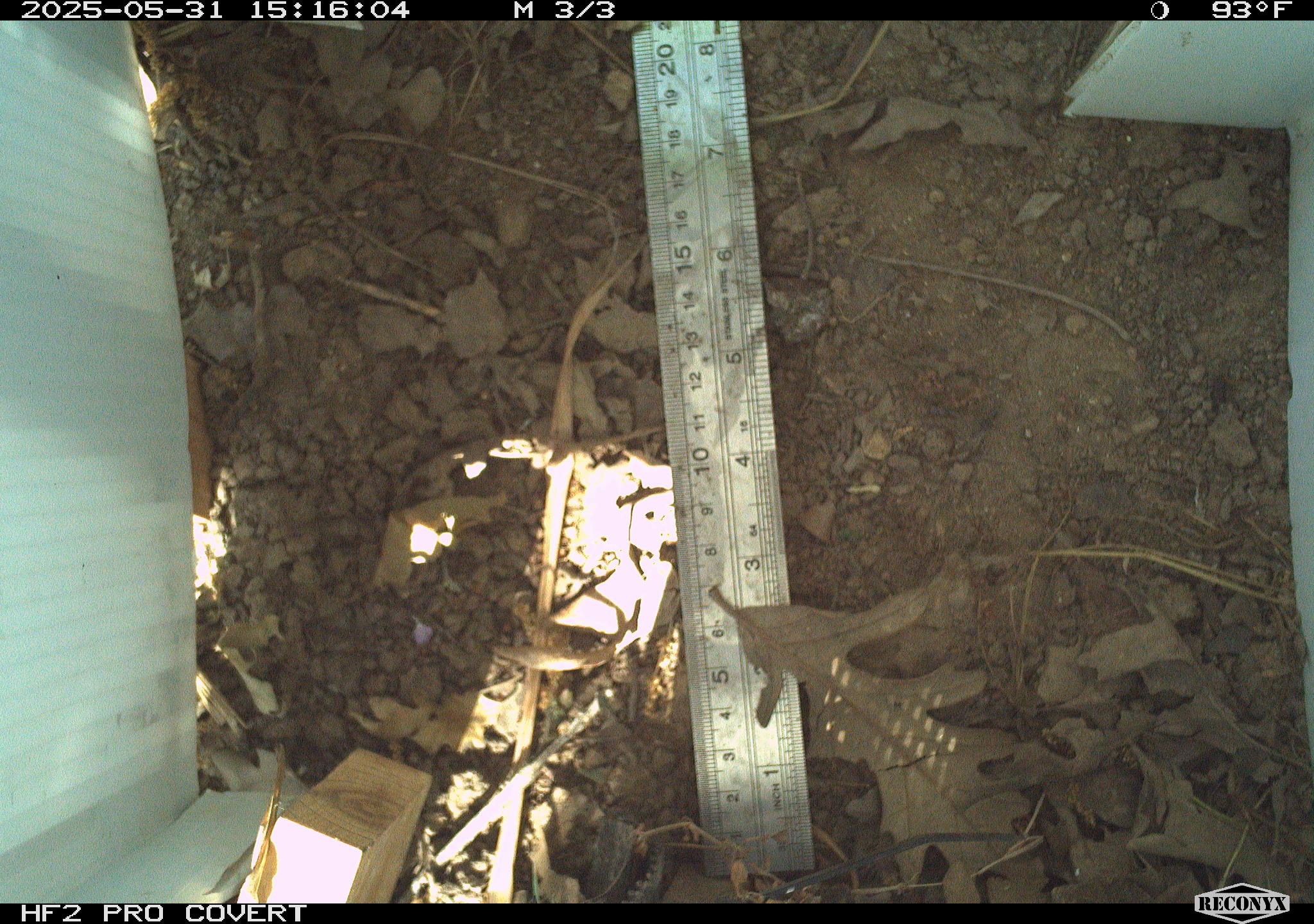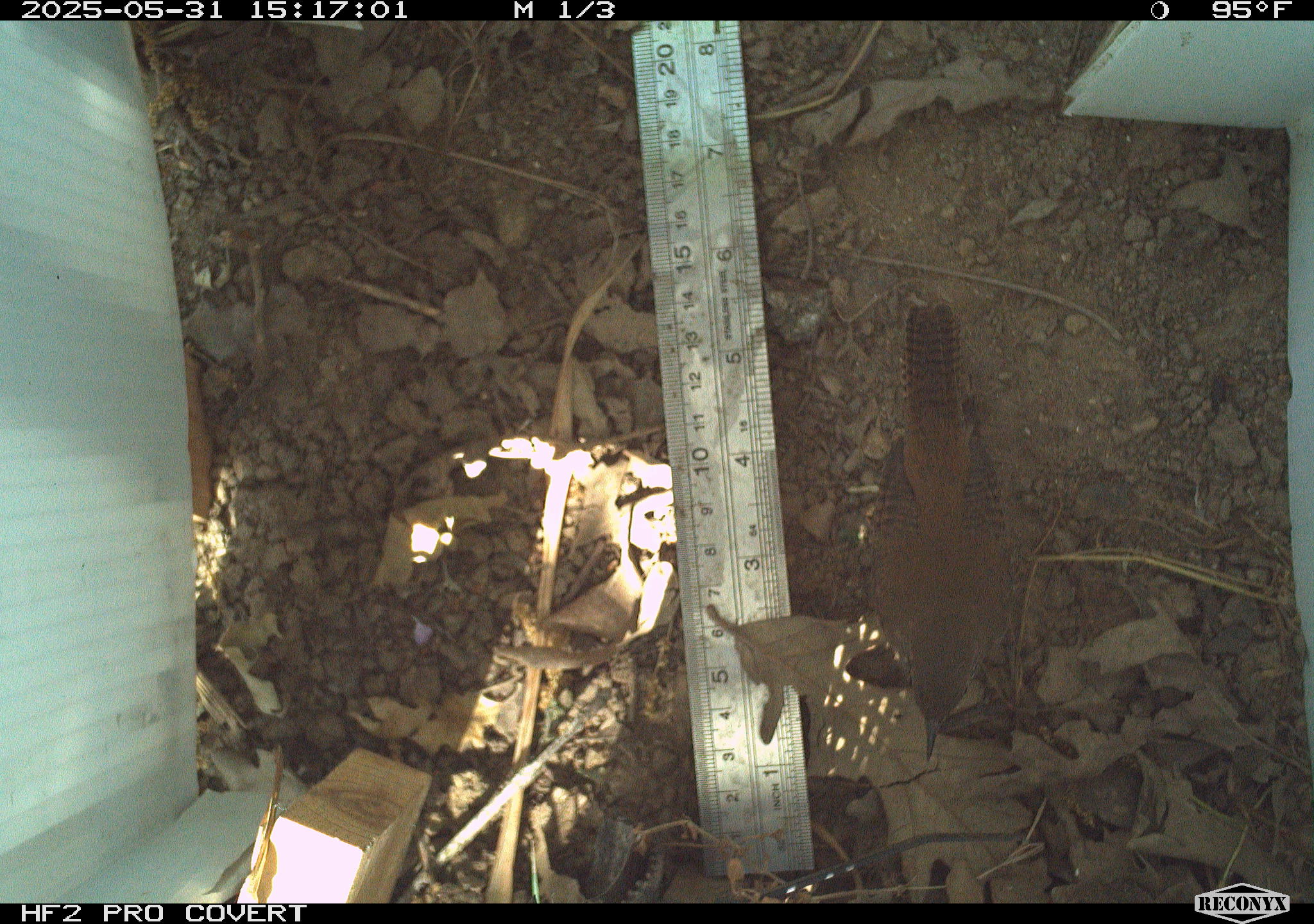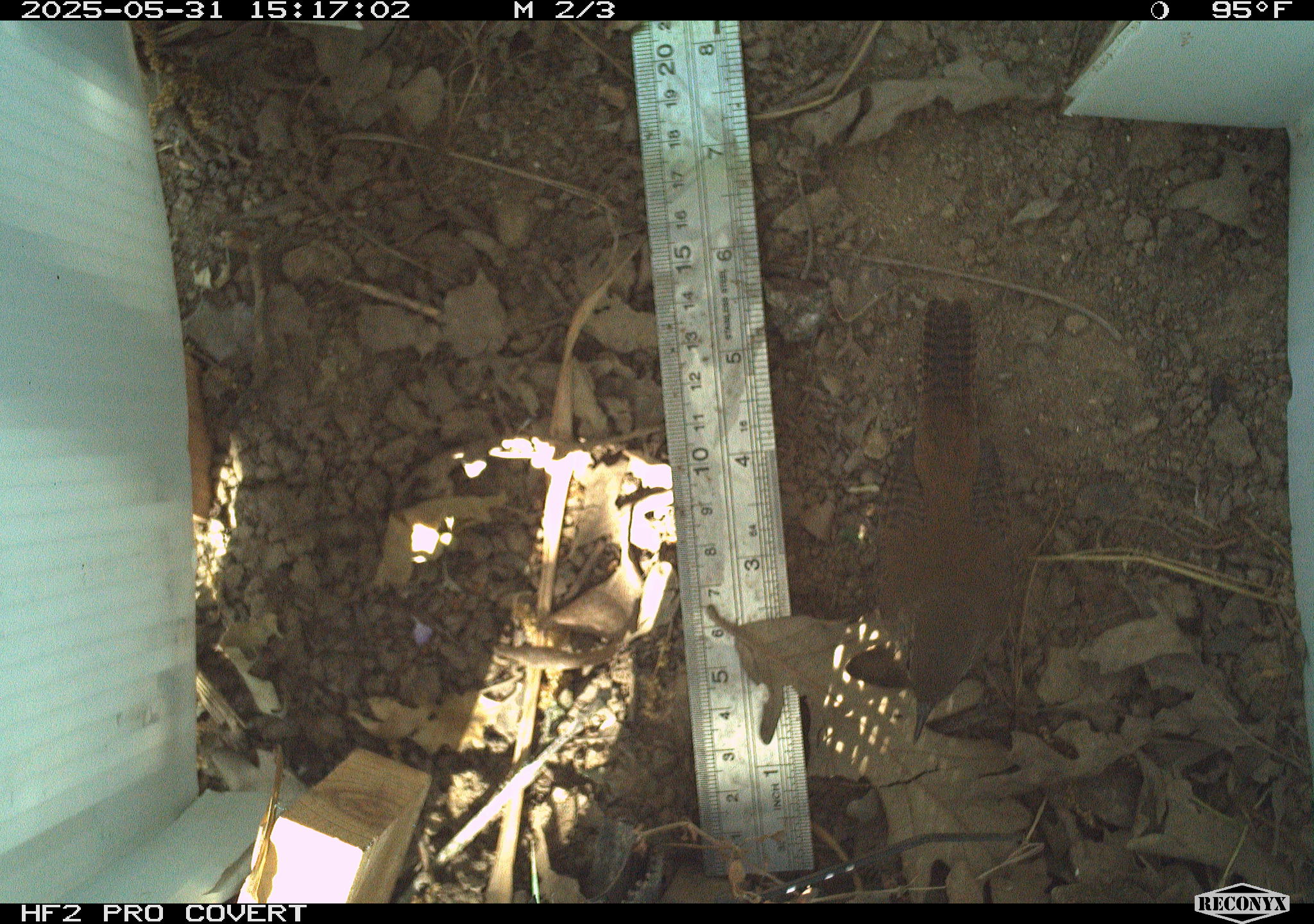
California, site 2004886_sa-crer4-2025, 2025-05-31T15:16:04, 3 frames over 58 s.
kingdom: Animalia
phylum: Chordata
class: Aves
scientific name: Aves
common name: bird